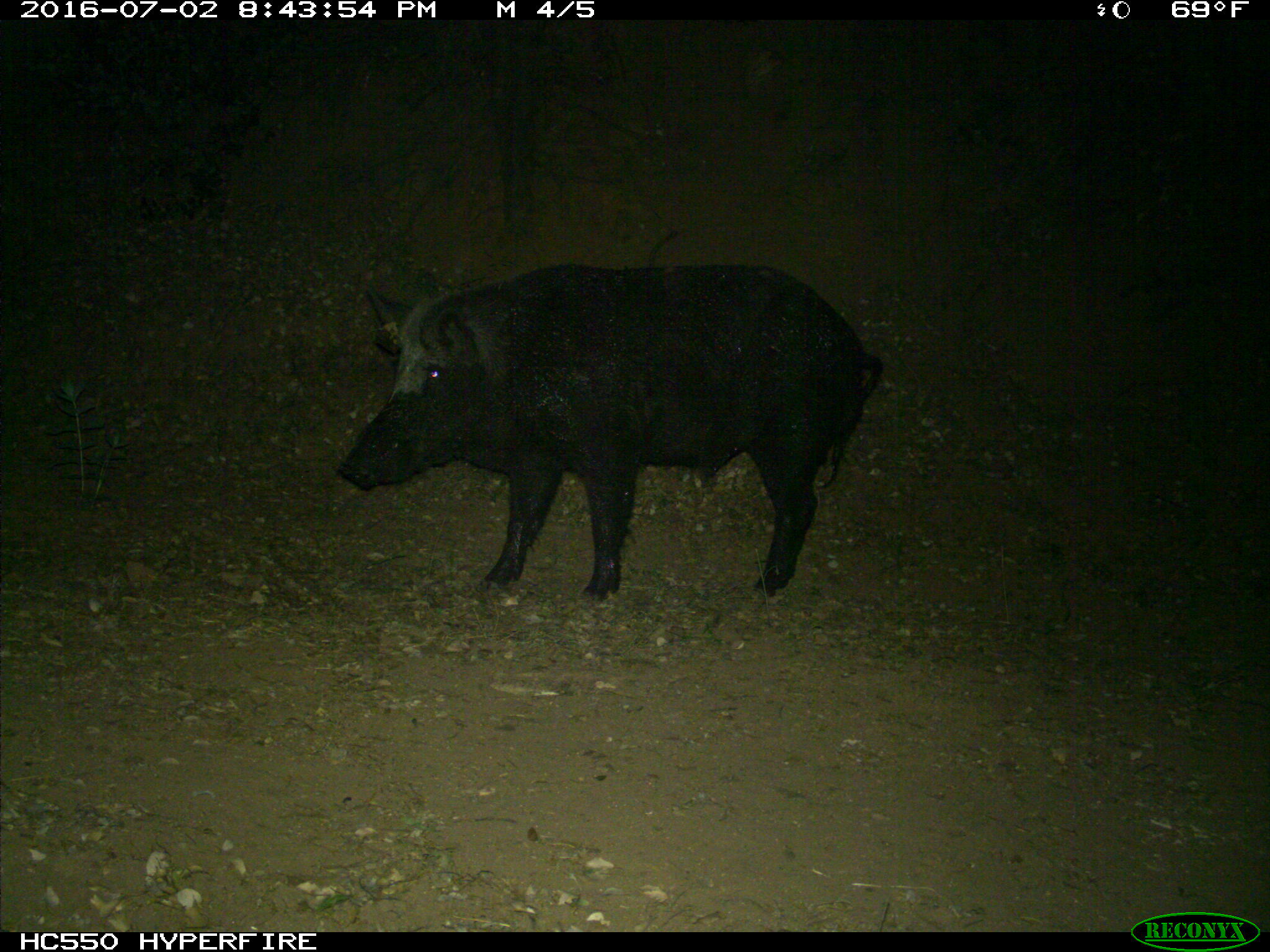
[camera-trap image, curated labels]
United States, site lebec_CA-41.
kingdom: Animalia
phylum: Chordata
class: Mammalia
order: Artiodactyla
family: Suidae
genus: Sus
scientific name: Sus scrofa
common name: wild boar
Sus scrofa (wild boar).